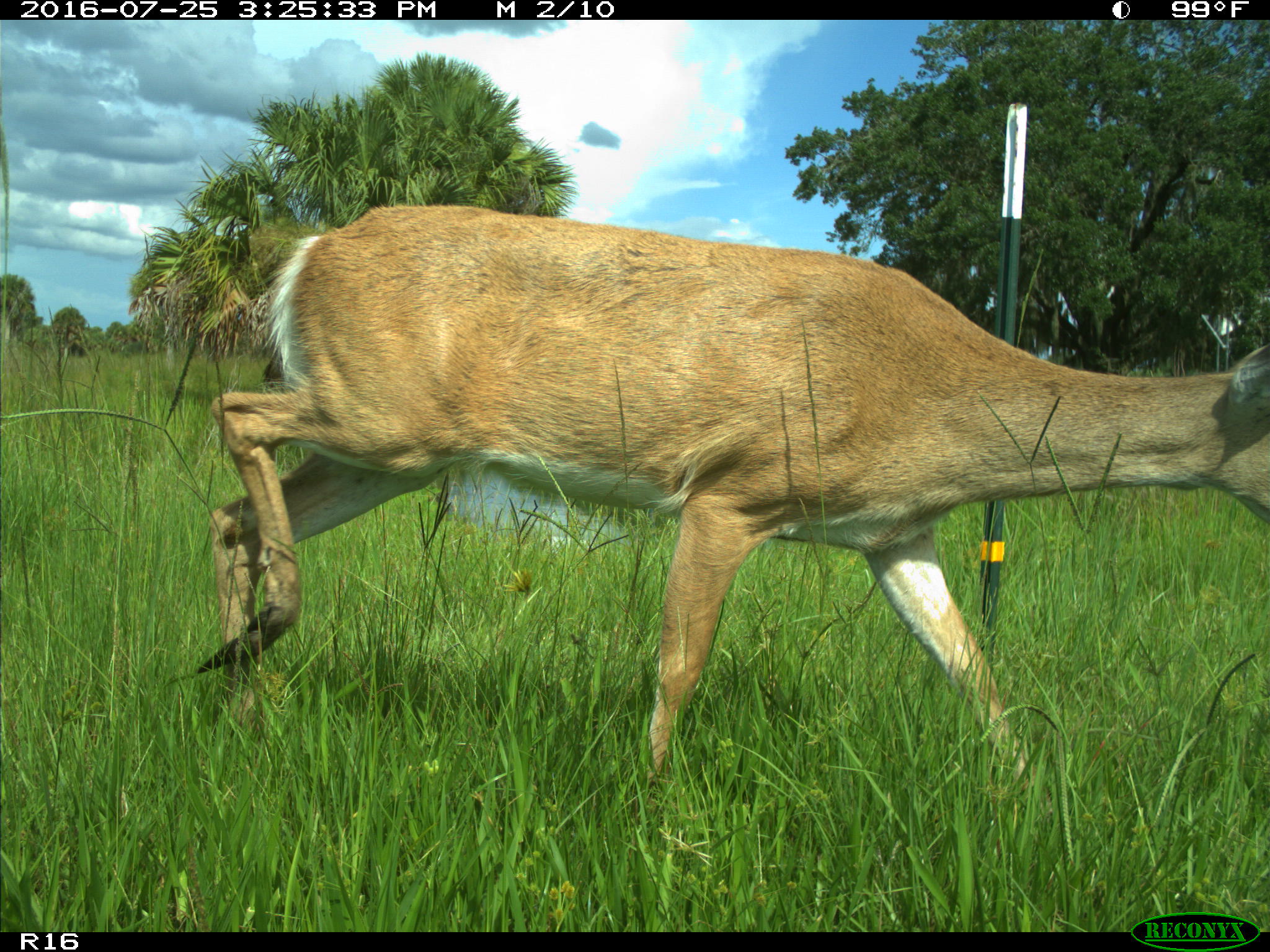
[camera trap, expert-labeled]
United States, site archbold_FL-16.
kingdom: Animalia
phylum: Chordata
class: Mammalia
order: Artiodactyla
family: Cervidae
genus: Odocoileus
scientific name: Odocoileus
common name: deer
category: unidentified deer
Unidentified deer (deer) (Odocoileus).